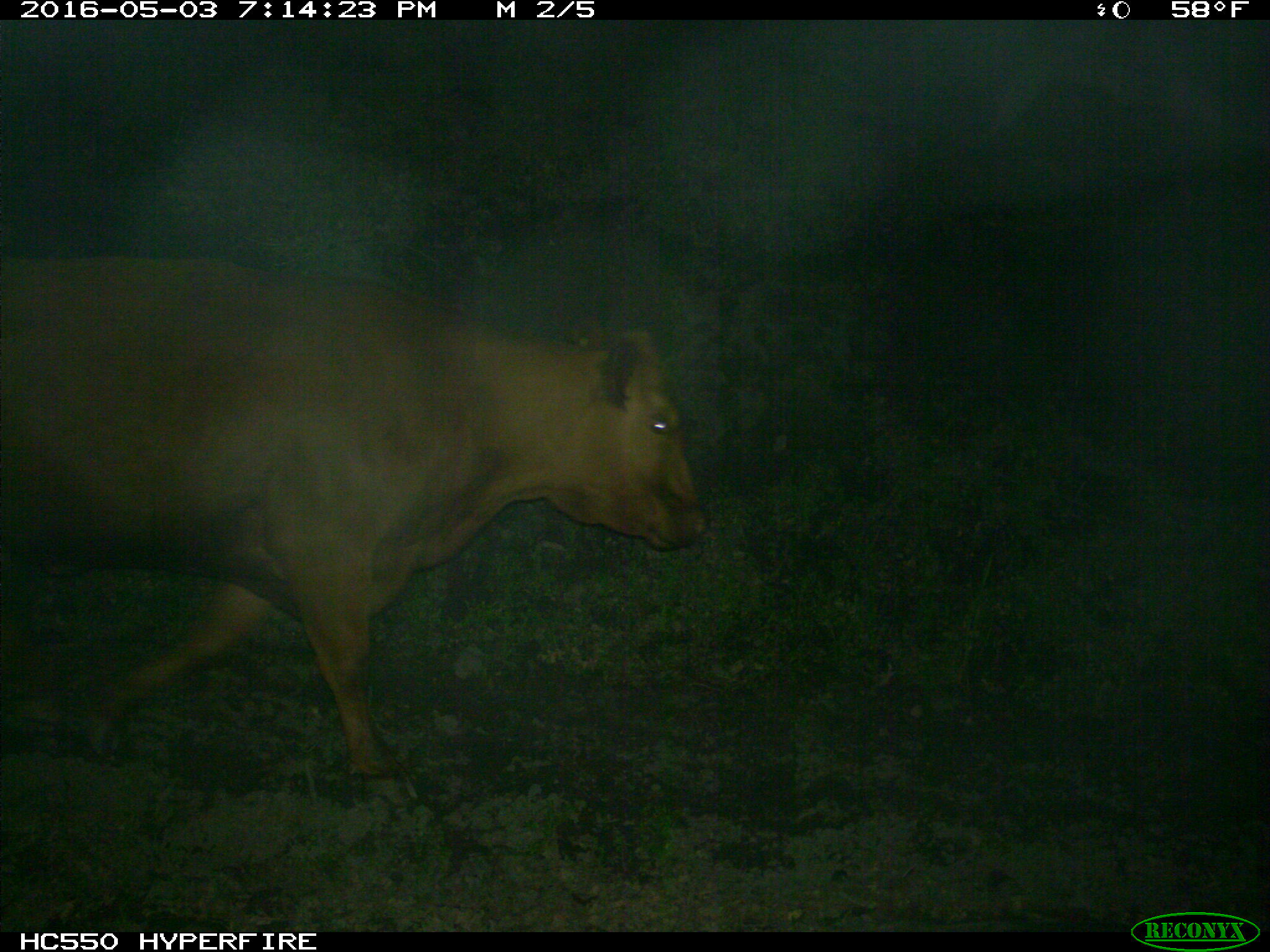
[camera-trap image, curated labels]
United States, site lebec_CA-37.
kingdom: Animalia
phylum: Chordata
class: Mammalia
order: Artiodactyla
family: Bovidae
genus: Bos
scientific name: Bos taurus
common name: domestic cow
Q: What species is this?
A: Bos taurus (domestic cow).